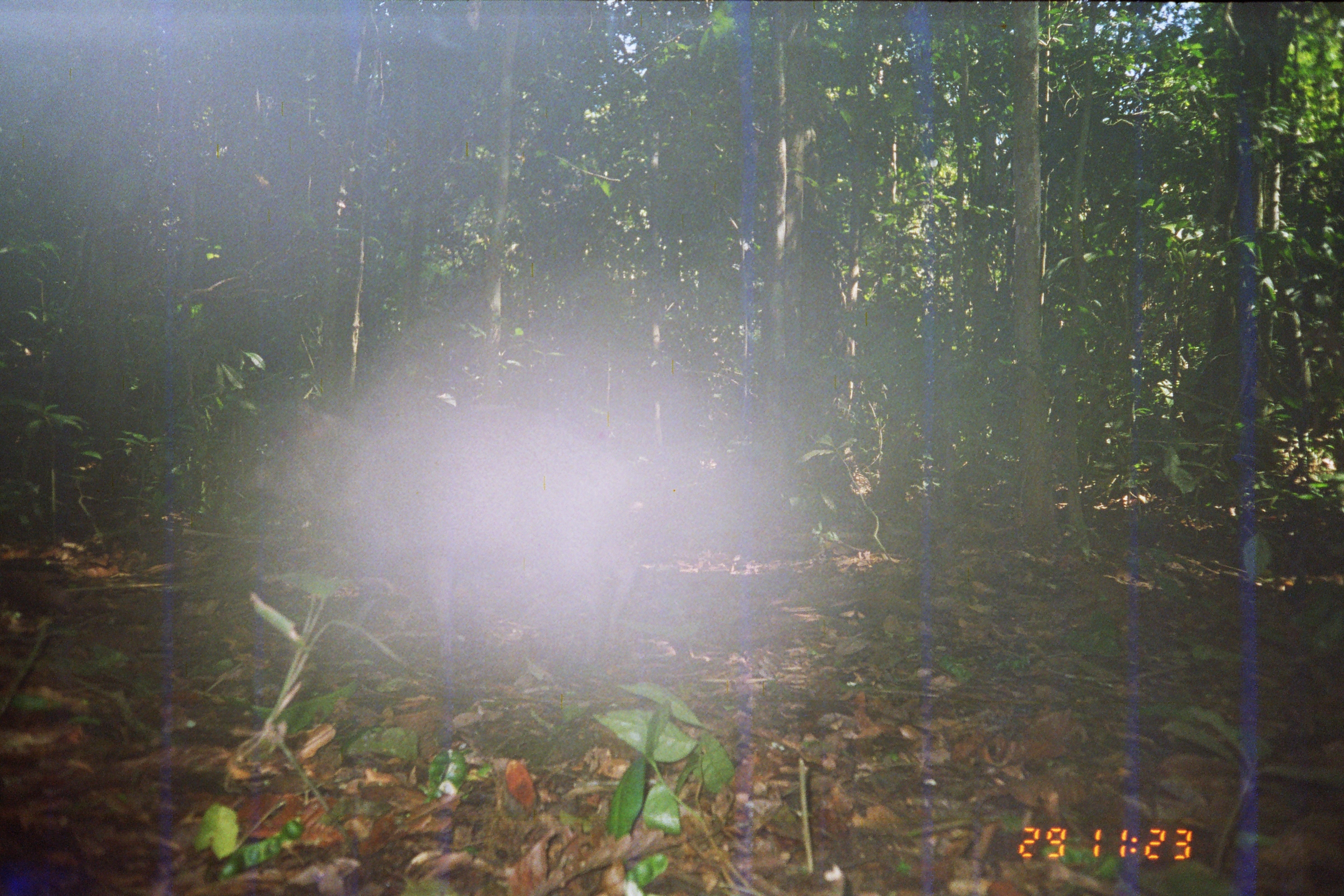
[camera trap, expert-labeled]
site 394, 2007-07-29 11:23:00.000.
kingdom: Animalia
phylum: Chordata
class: Mammalia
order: Artiodactyla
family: Tayassuidae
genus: Tayassu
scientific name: Tayassu pecari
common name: white-lipped peccary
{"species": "Tayassu pecari (white-lipped peccary)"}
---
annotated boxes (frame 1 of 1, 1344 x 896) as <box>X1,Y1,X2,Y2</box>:
tayassu pecari: <box>229,376,665,655</box>